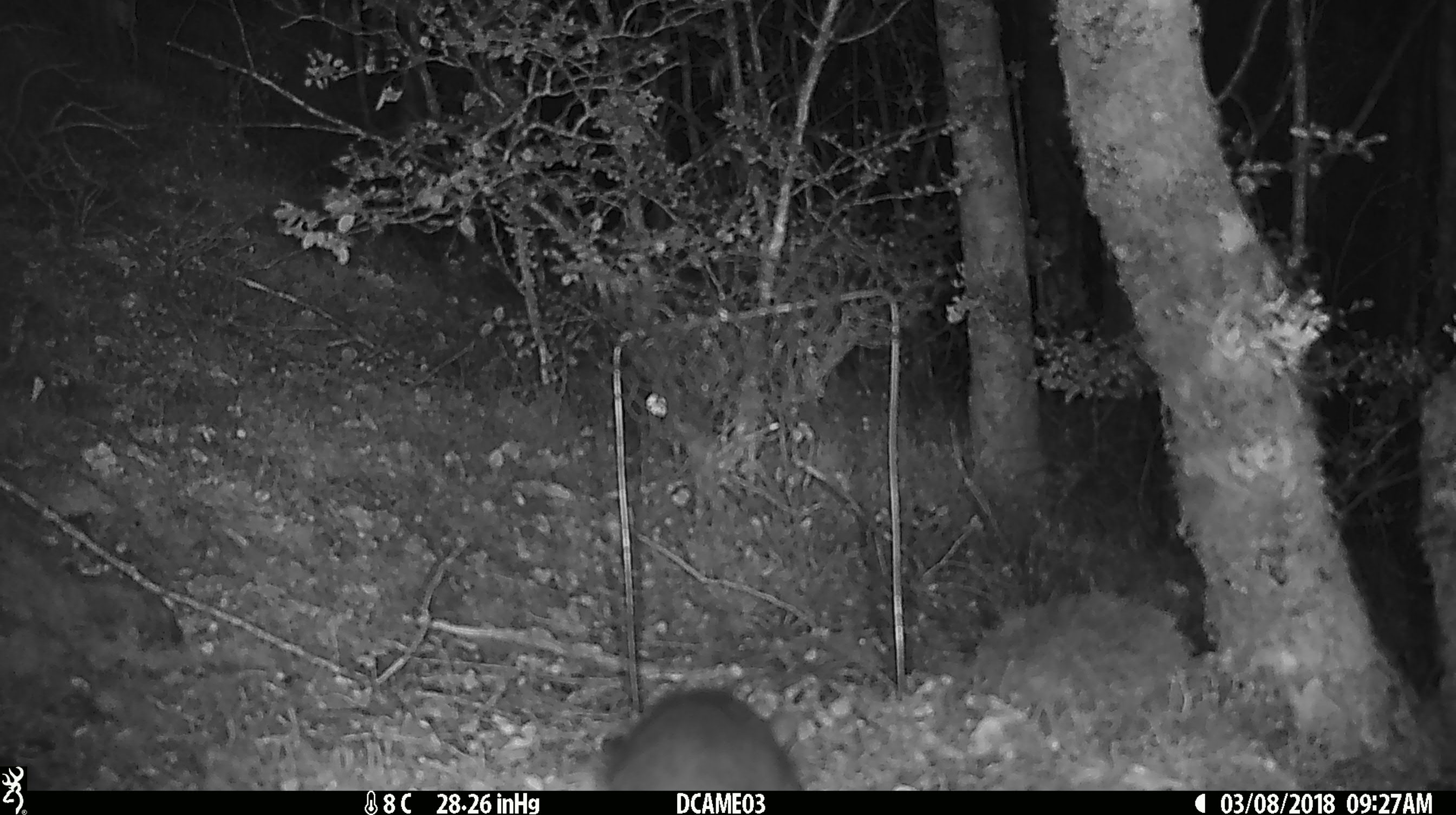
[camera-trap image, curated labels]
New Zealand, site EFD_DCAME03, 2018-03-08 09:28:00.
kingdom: Animalia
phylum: Chordata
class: Mammalia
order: Rodentia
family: Muridae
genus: Rattus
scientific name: Rattus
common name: rat